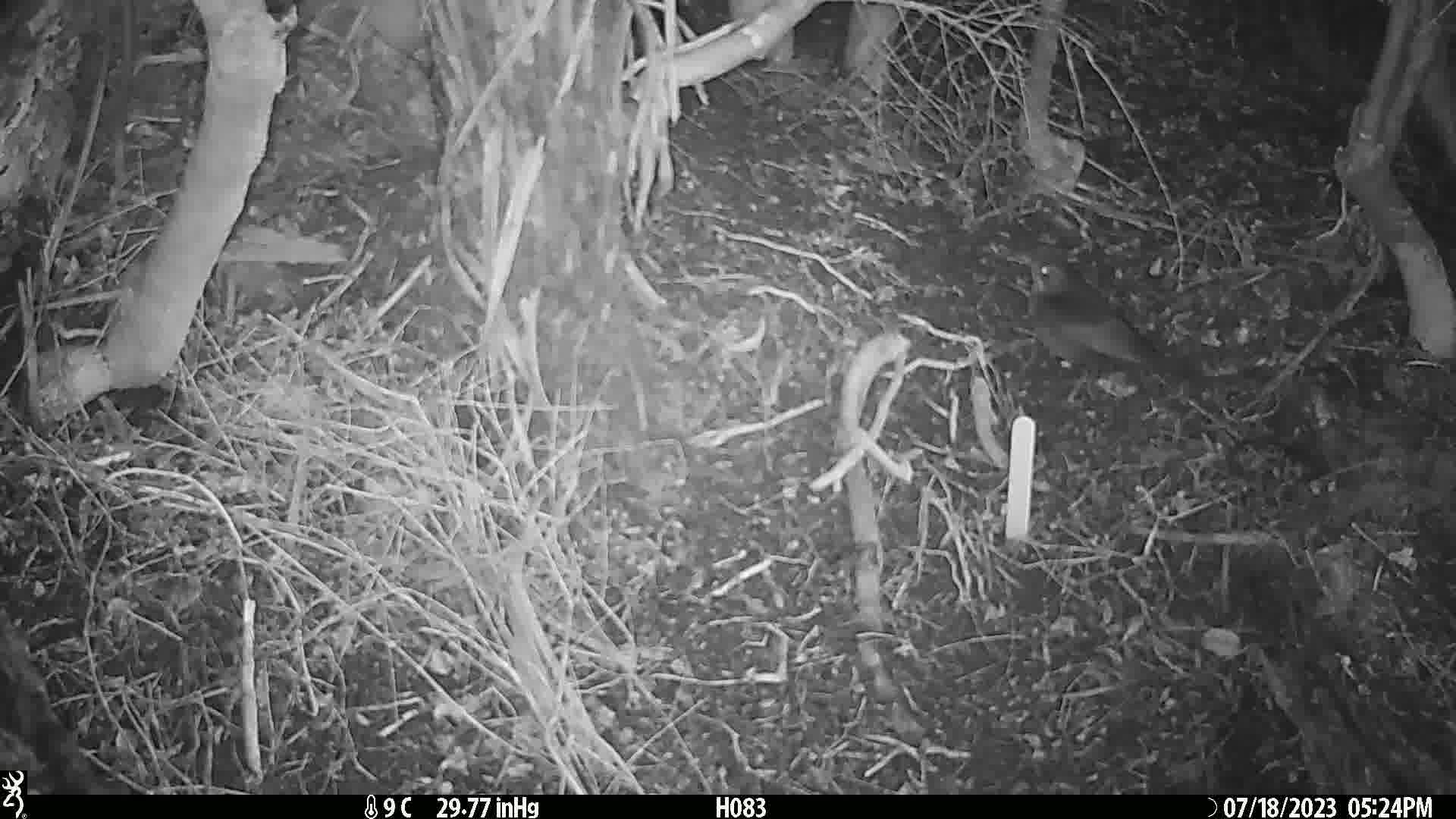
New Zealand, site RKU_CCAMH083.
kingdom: Animalia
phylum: Chordata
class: Aves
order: Passeriformes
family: Turdidae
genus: Turdus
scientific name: Turdus merula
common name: eurasian blackbird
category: blackbird